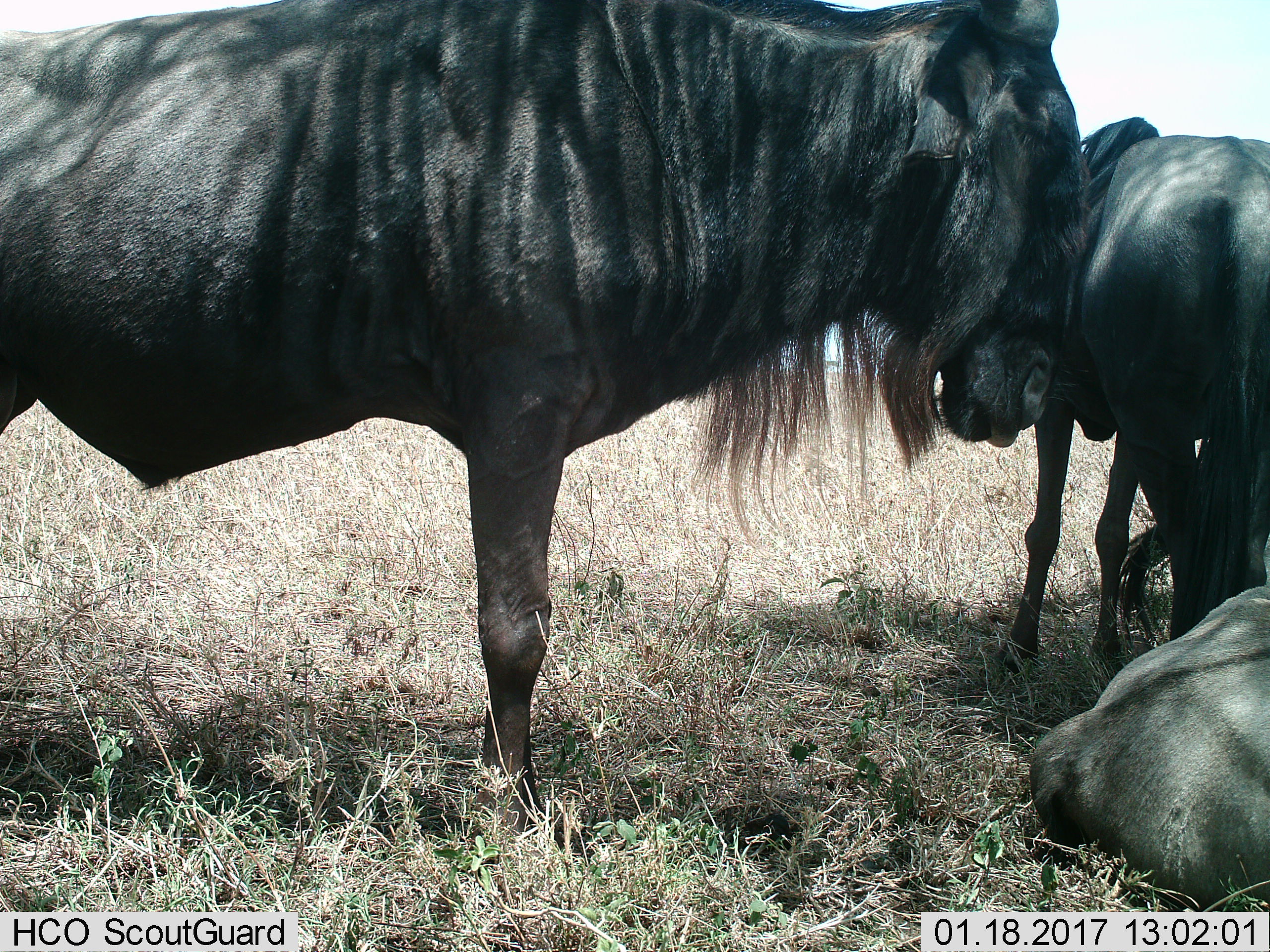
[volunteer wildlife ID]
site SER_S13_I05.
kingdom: Animalia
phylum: Chordata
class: Mammalia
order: Artiodactyla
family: Bovidae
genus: Connochaetes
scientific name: Connochaetes taurinus taurinus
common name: blue wildebeest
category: wildebeestblue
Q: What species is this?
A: Wildebeestblue (blue wildebeest) (Connochaetes taurinus taurinus).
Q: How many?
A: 3.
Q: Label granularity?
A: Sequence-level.